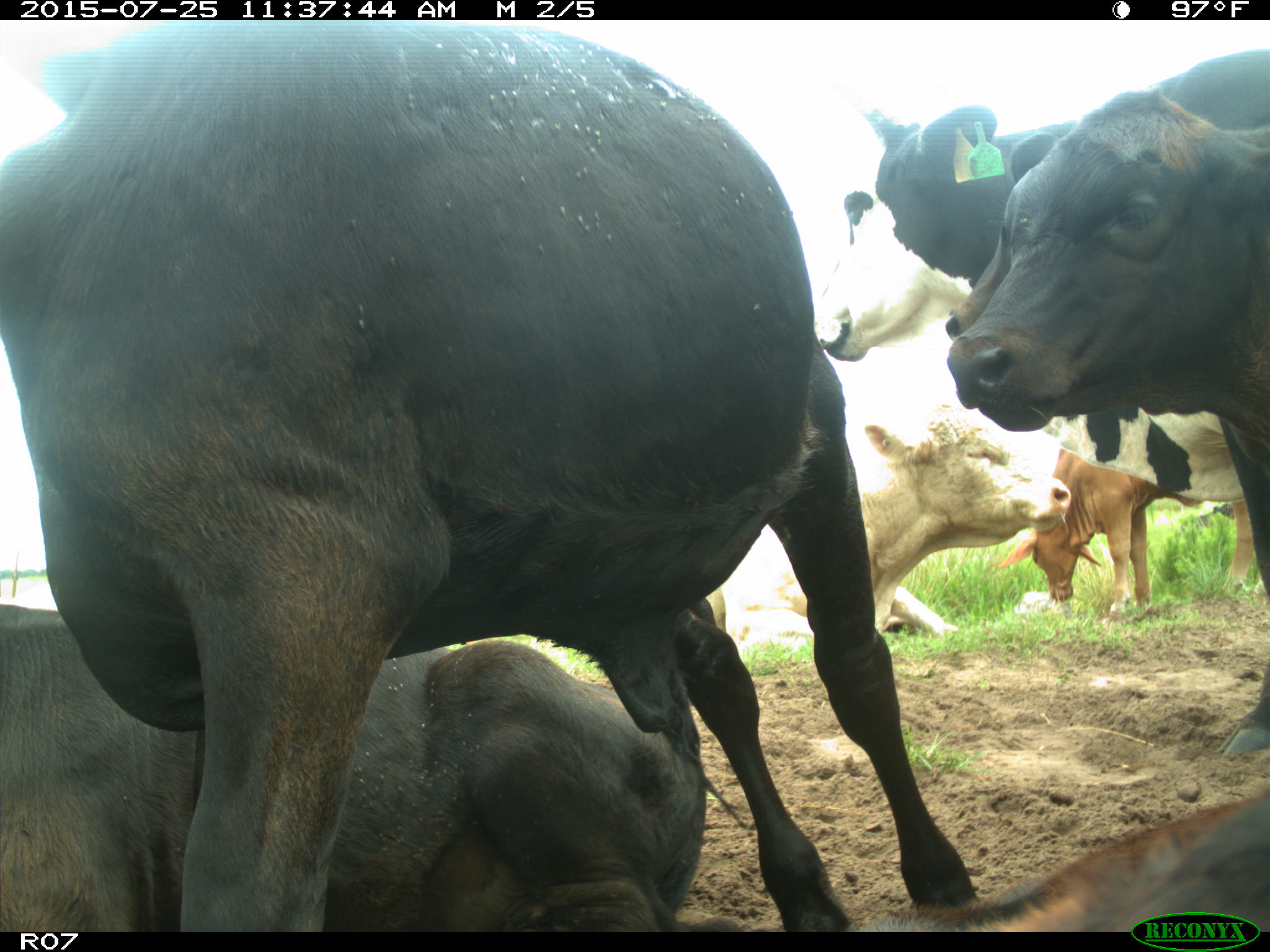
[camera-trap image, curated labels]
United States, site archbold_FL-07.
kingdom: Animalia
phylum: Chordata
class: Mammalia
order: Artiodactyla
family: Bovidae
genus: Bos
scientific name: Bos taurus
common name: domestic cow